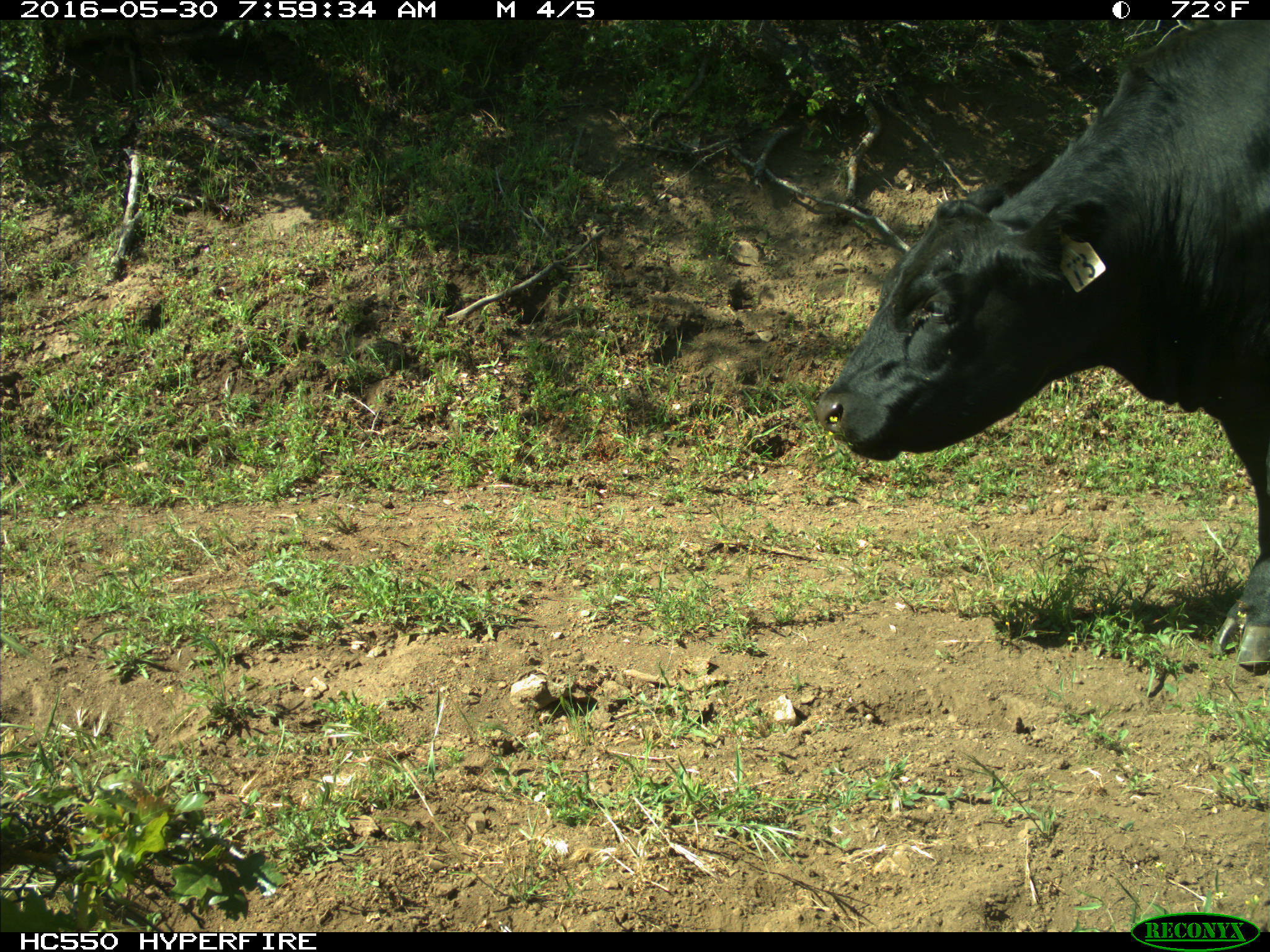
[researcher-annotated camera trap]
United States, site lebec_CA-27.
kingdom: Animalia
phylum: Chordata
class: Mammalia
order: Artiodactyla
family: Bovidae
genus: Bos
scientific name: Bos taurus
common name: domestic cow